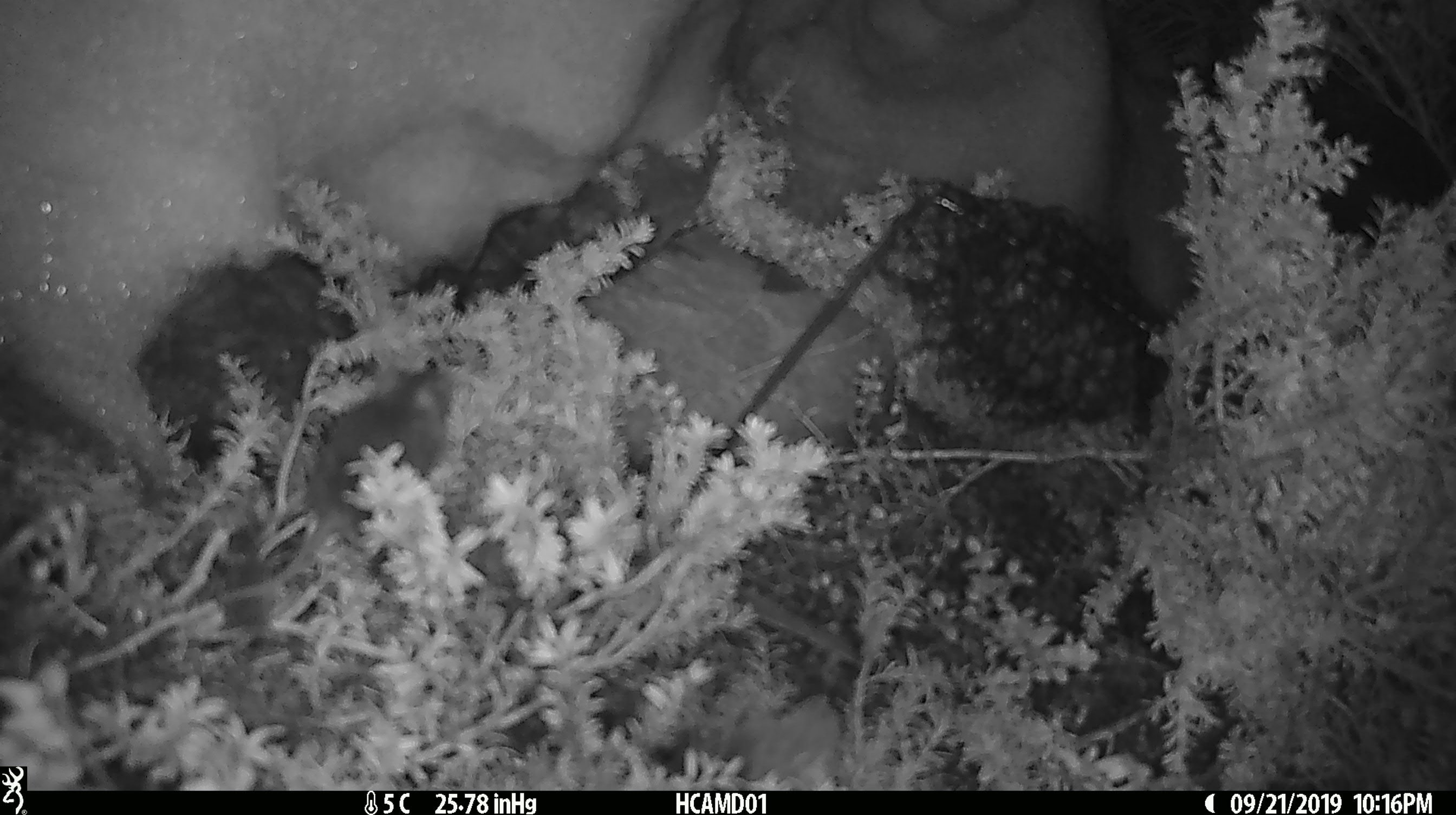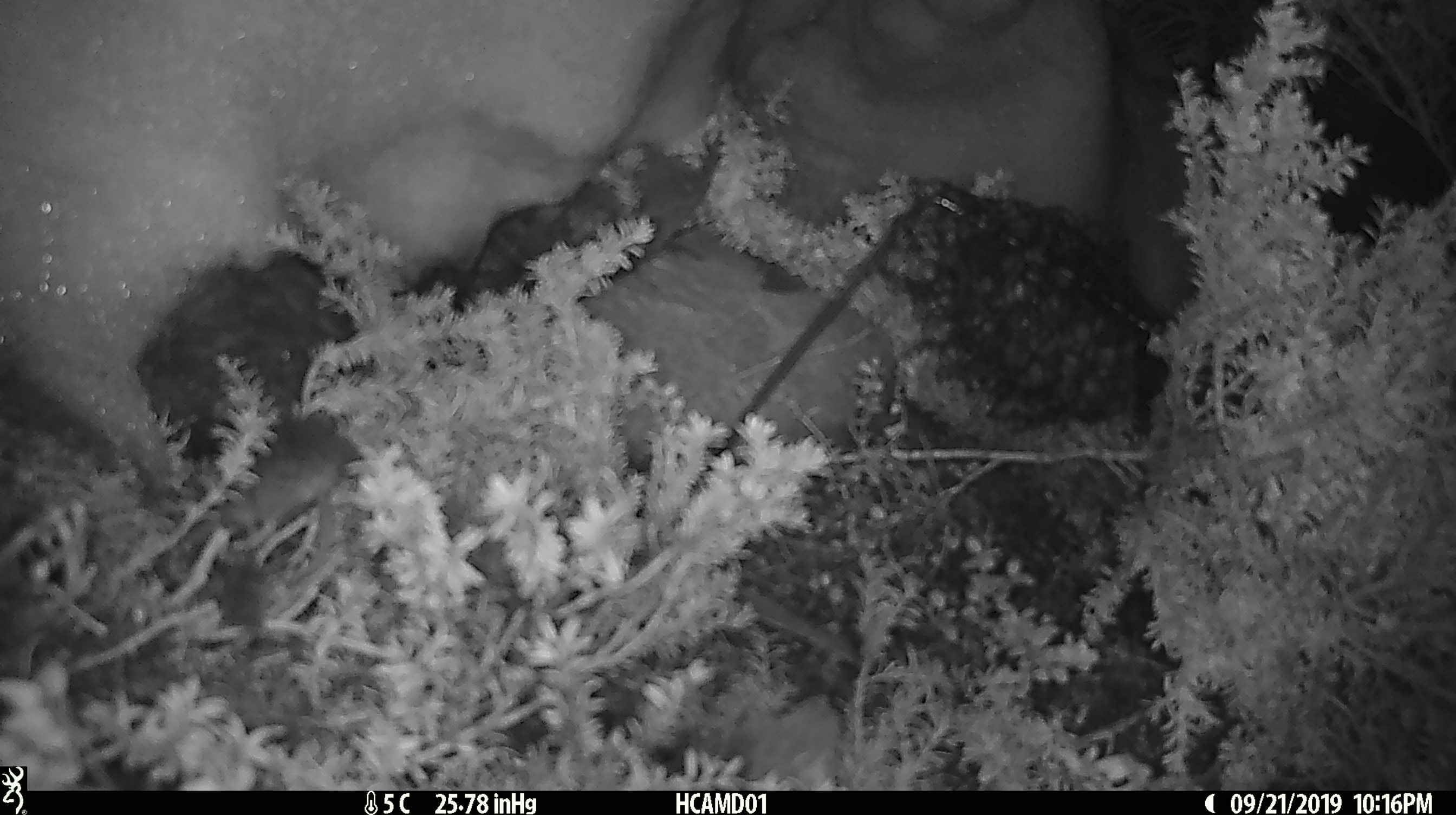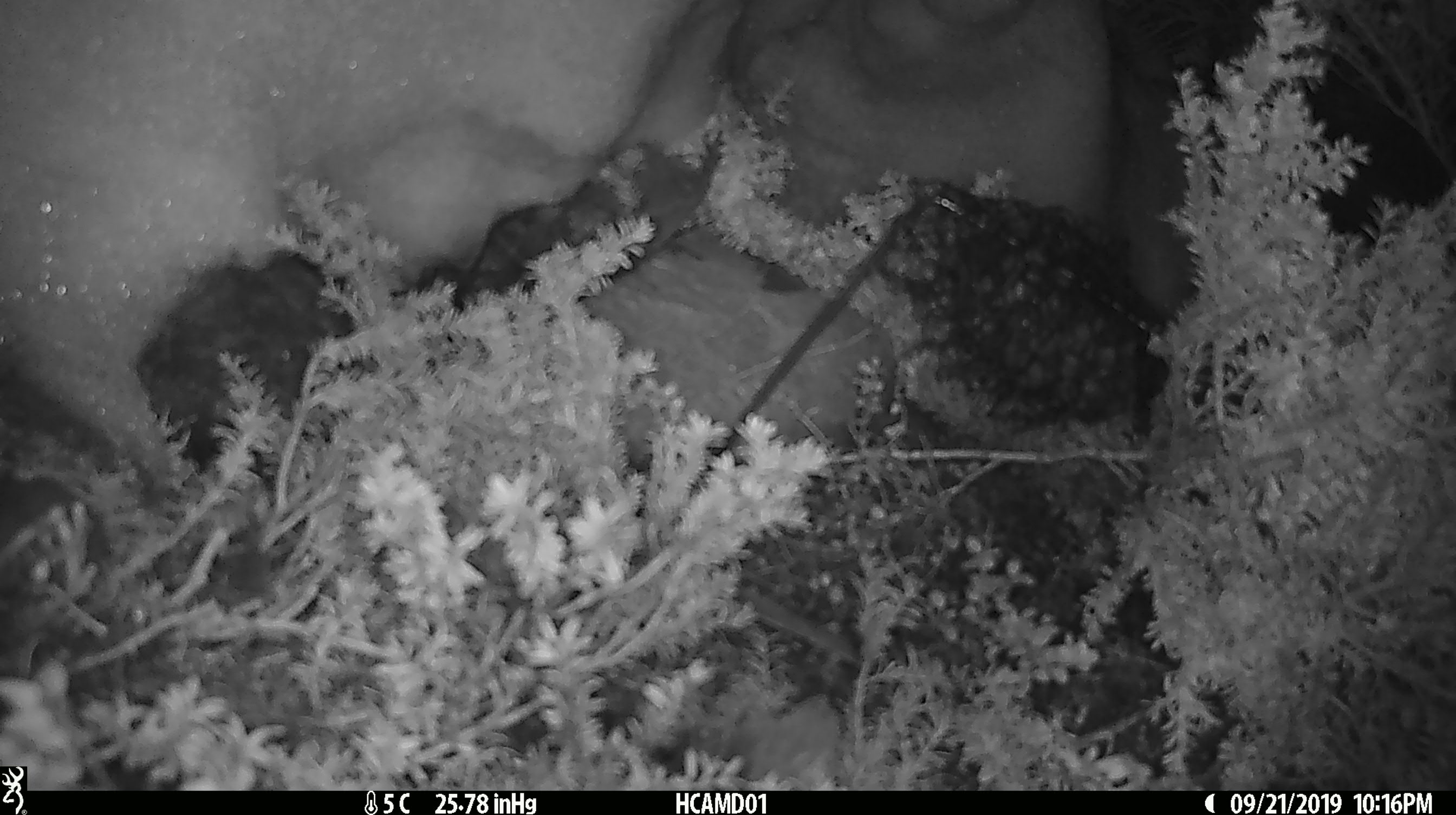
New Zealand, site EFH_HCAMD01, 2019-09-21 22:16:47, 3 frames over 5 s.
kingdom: Animalia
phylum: Chordata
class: Mammalia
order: Rodentia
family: Muridae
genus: Mus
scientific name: Mus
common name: mouse